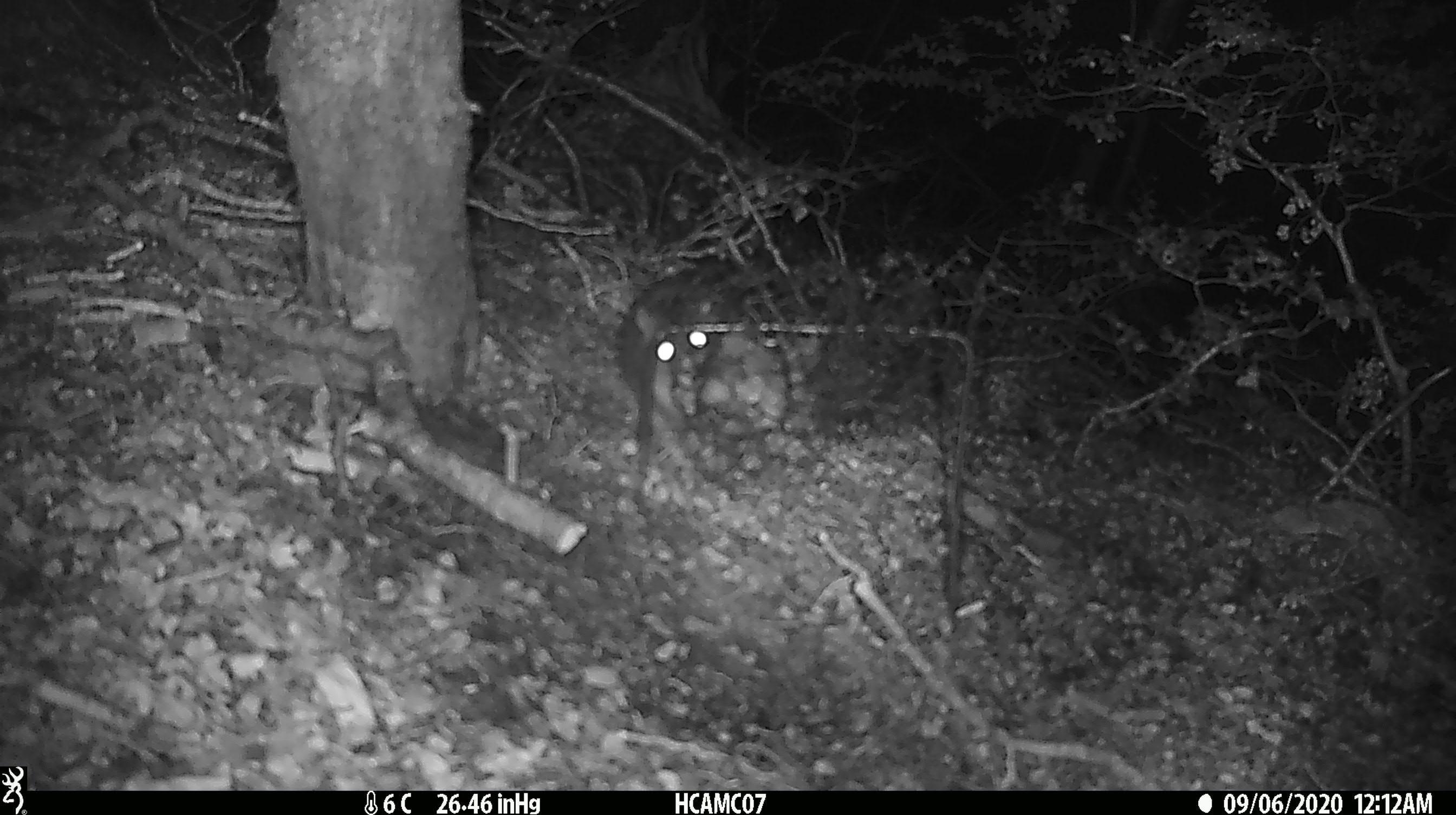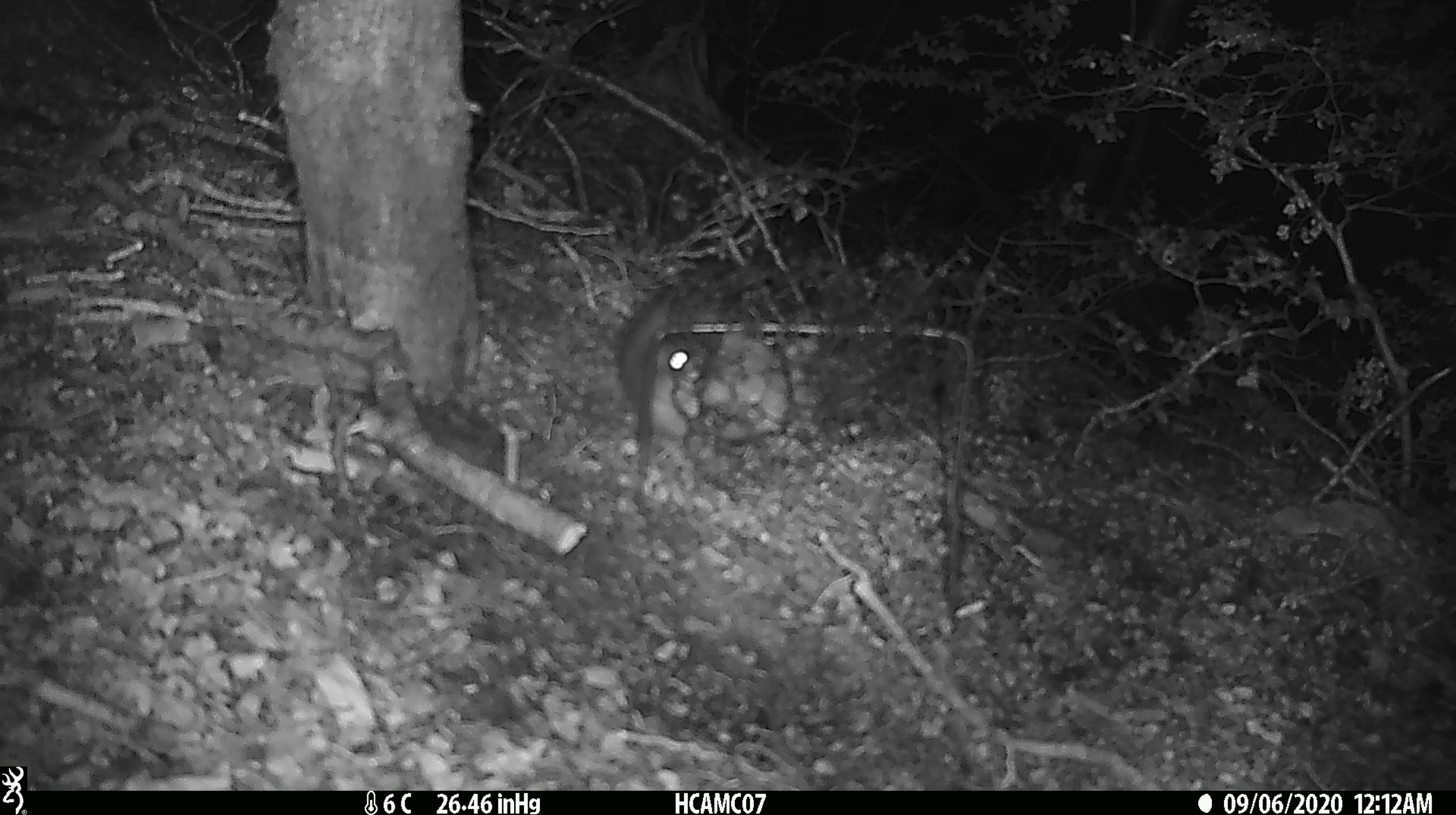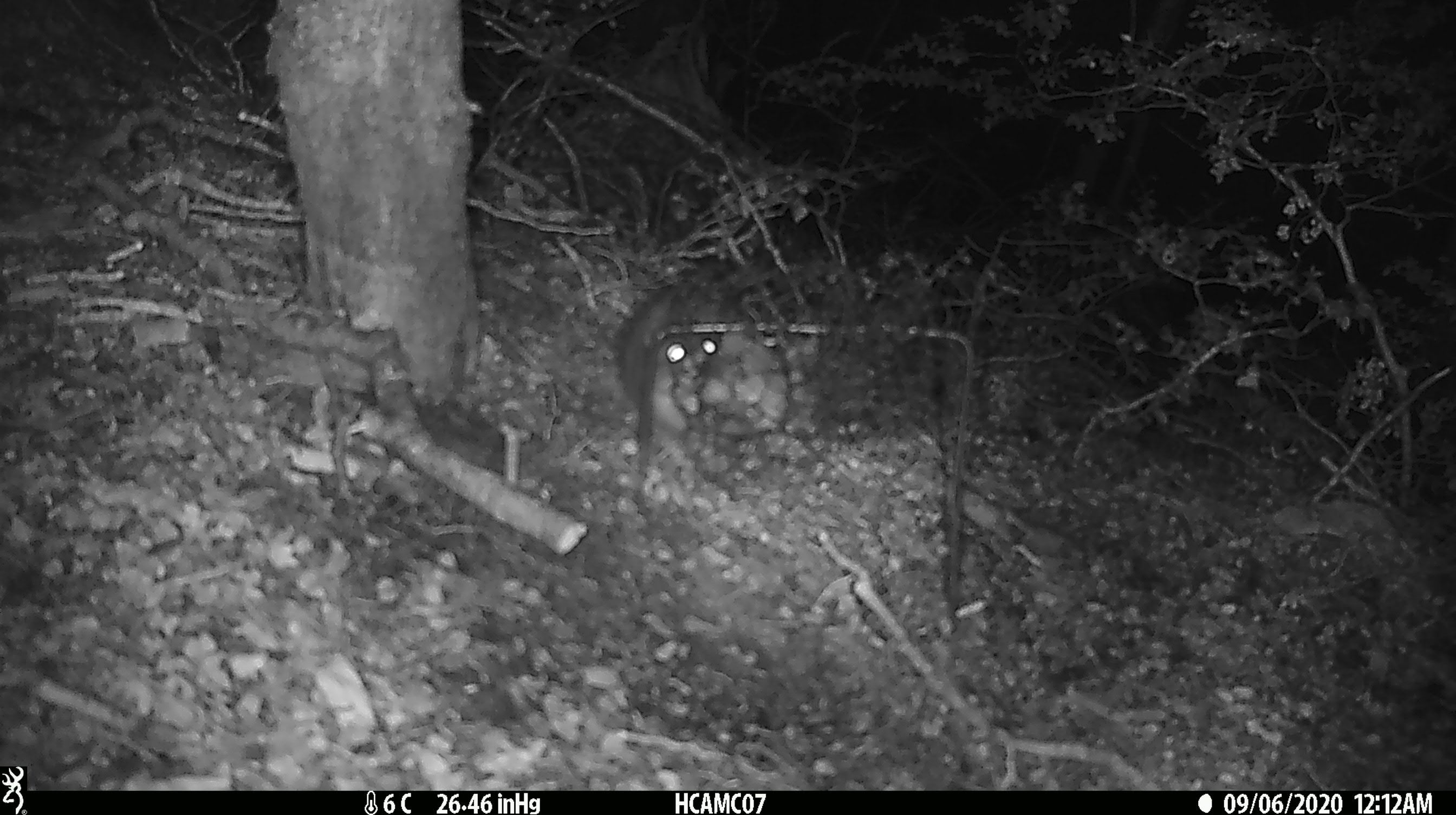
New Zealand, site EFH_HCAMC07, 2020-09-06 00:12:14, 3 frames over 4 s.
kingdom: Animalia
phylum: Chordata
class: Mammalia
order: Rodentia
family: Muridae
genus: Rattus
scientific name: Rattus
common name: rat